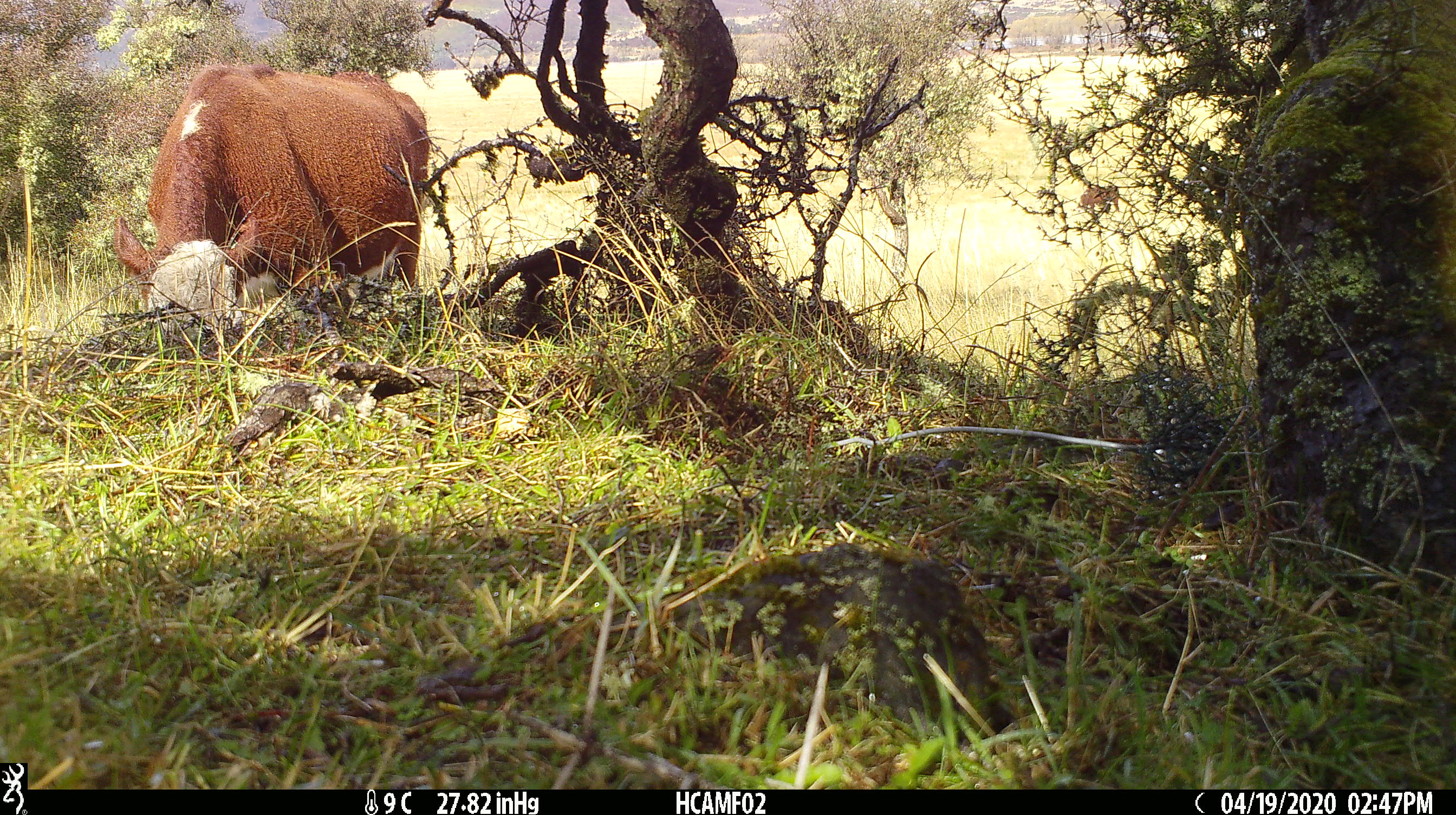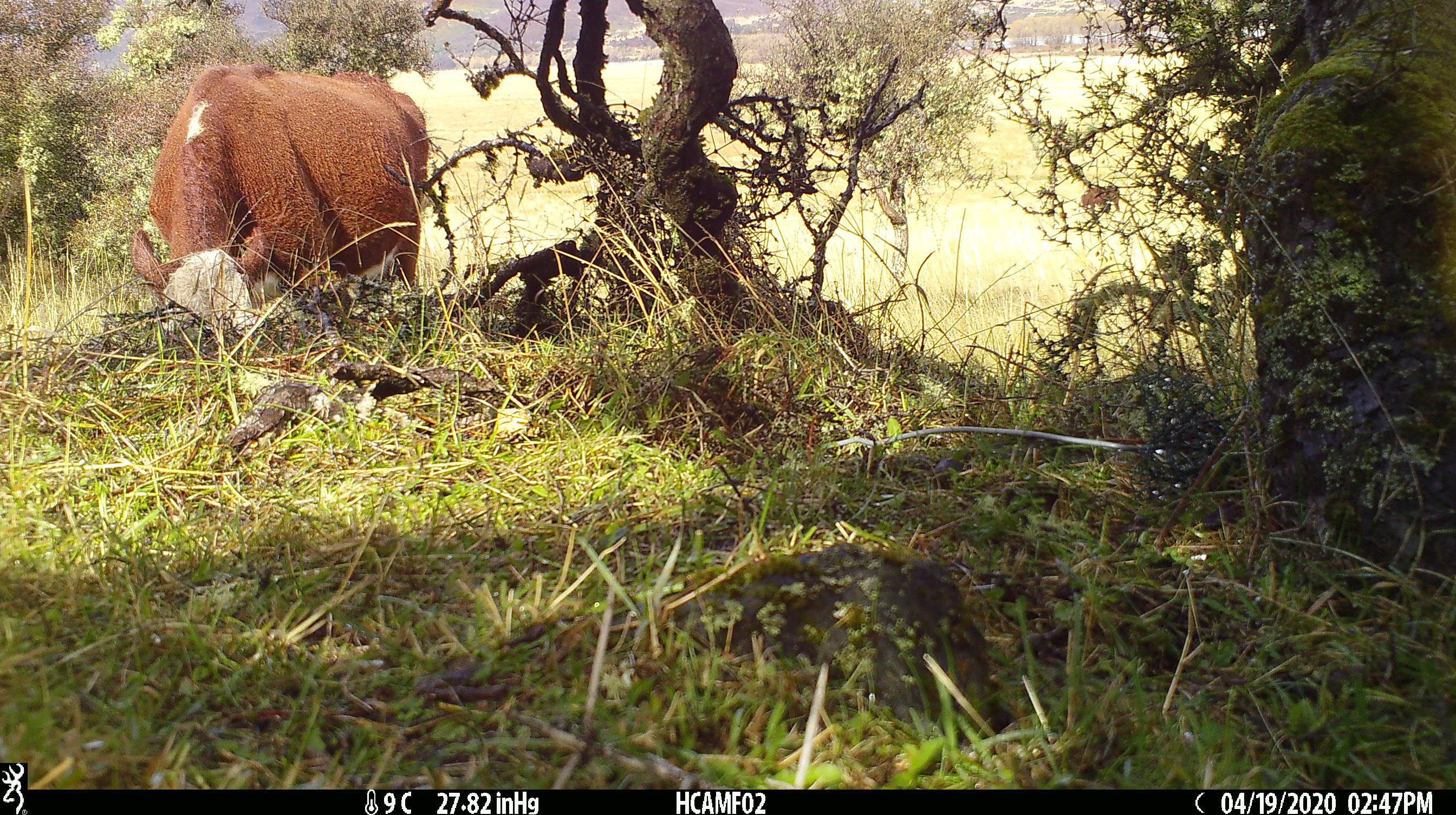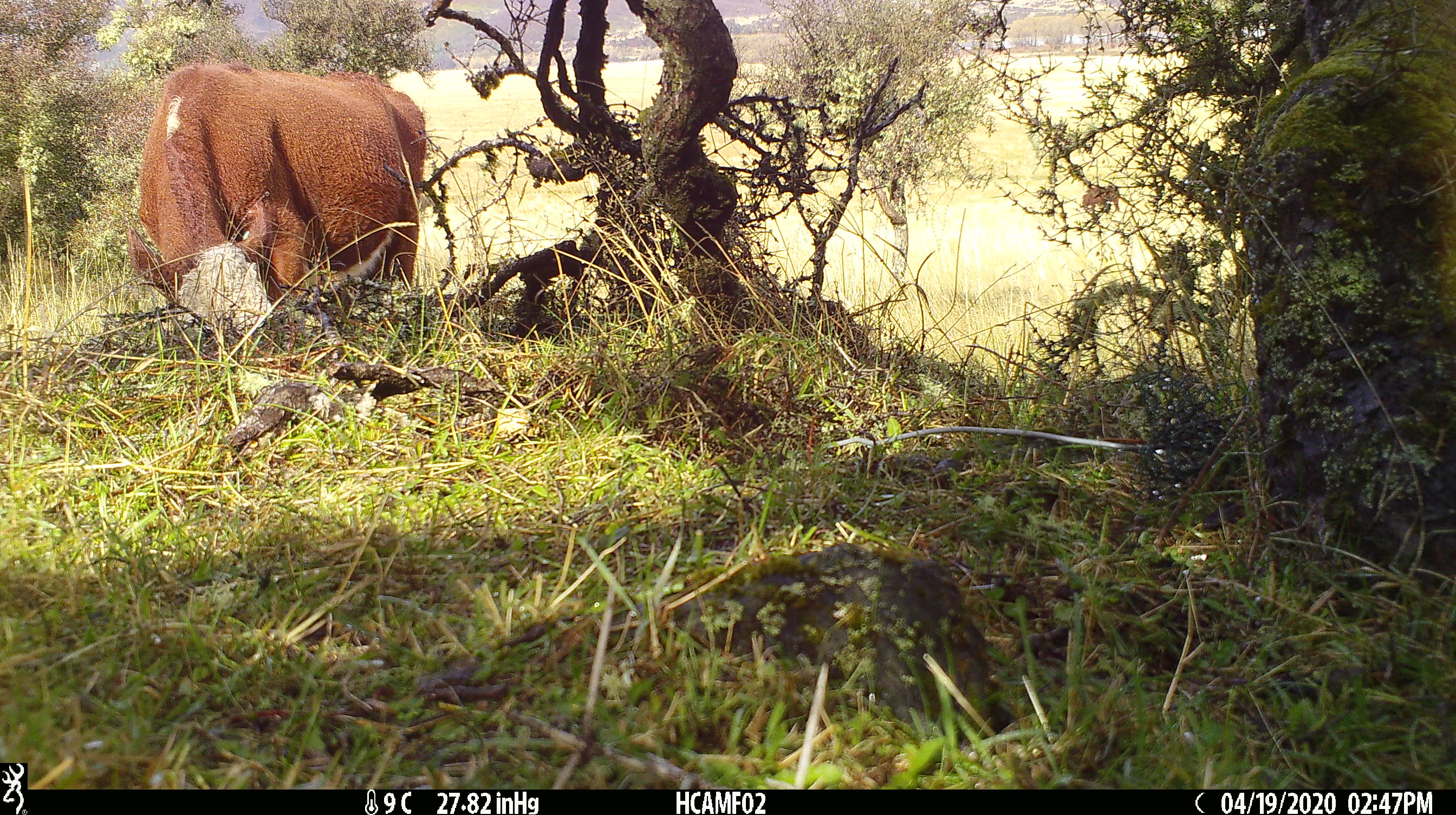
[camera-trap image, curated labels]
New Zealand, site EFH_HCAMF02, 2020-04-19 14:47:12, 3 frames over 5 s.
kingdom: Animalia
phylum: Chordata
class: Mammalia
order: Artiodactyla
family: Bovidae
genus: Bos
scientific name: Bos taurus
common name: domestic cow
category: cow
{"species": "cow (domestic cow) (Bos taurus)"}